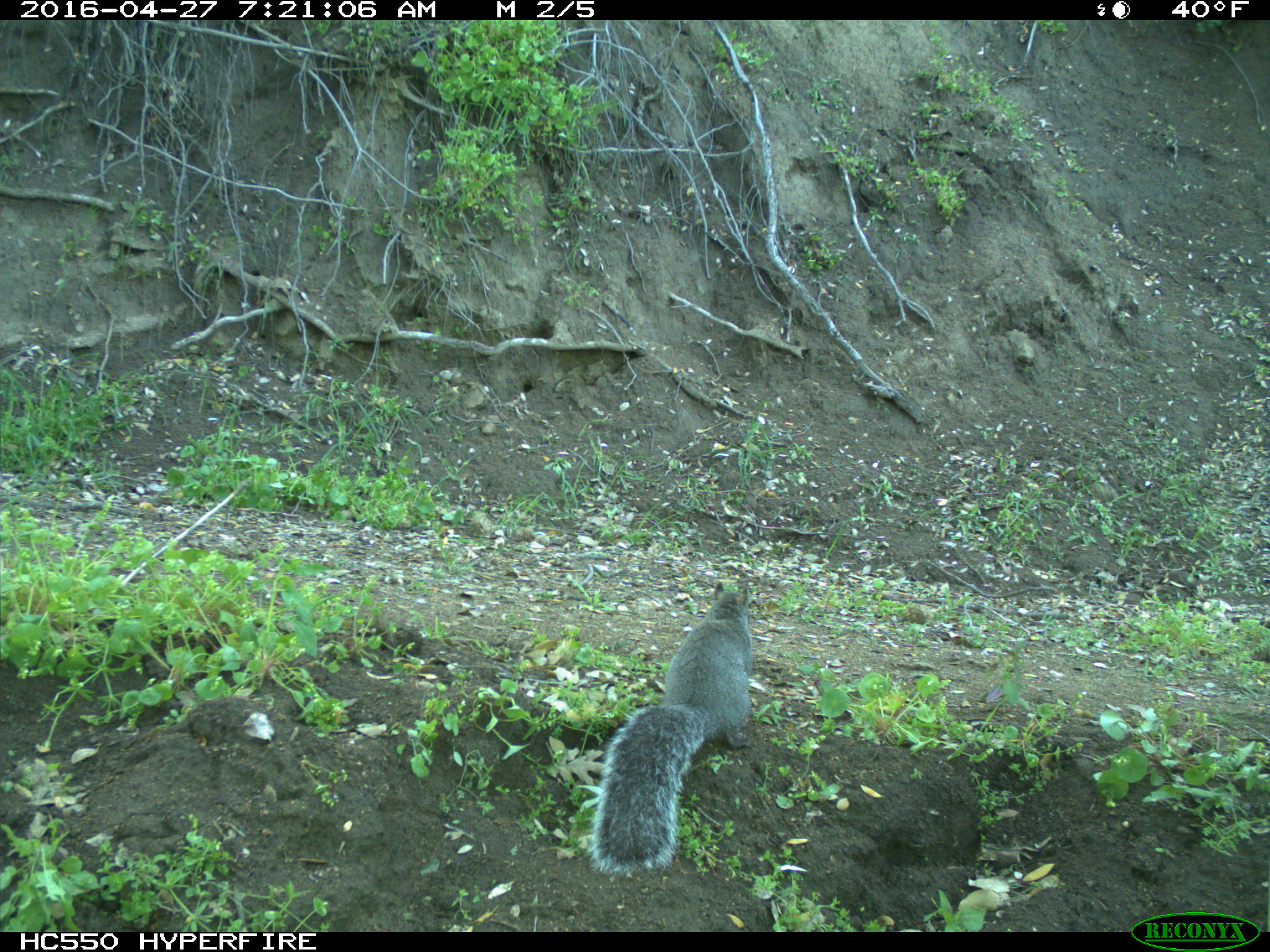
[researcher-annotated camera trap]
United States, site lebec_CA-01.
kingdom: Animalia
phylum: Chordata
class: Mammalia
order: Rodentia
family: Sciuridae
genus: Sciurus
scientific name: Sciurus carolinensis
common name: eastern gray squirrel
Sciurus carolinensis (eastern gray squirrel).